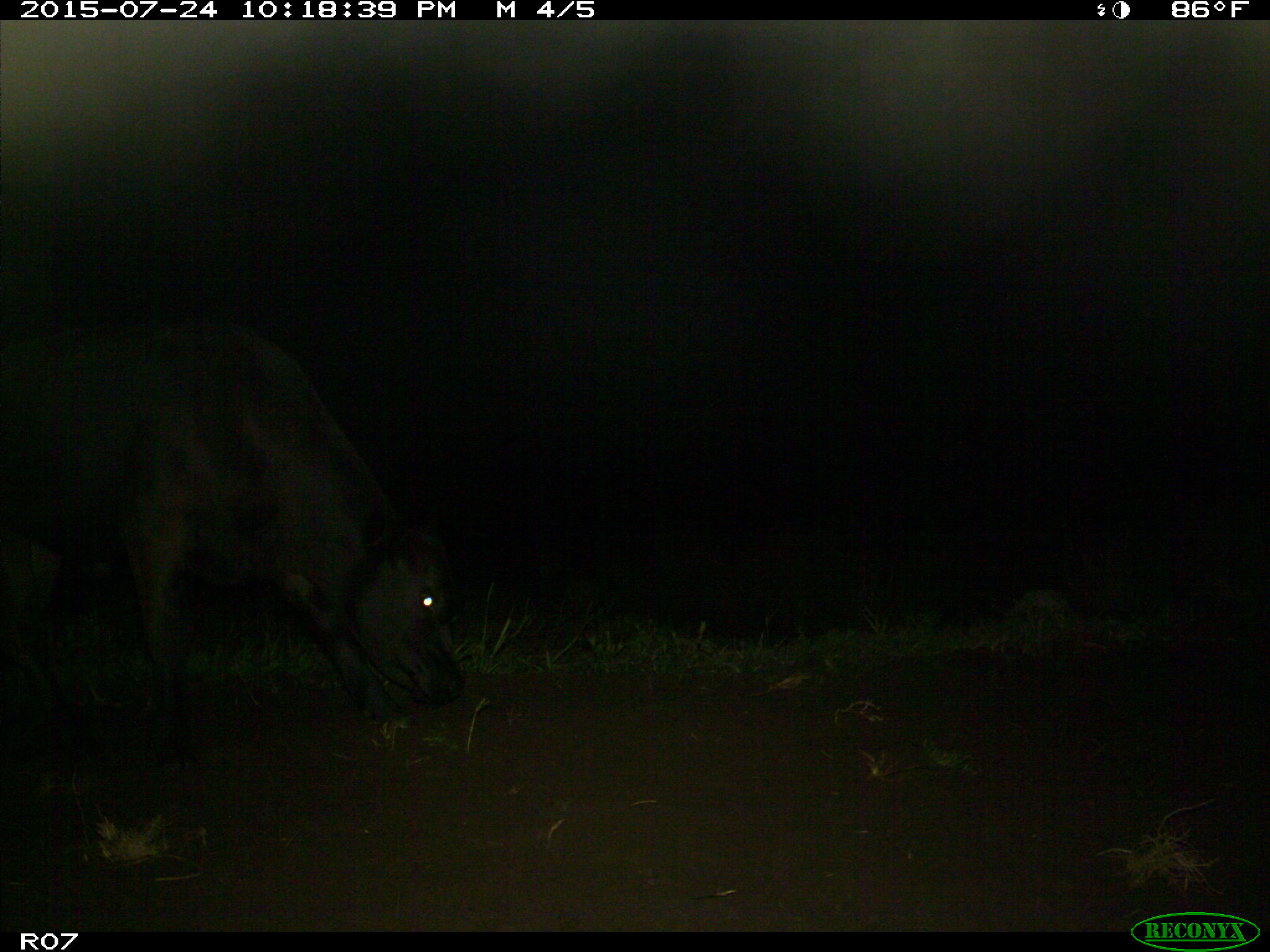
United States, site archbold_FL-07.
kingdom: Animalia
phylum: Chordata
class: Mammalia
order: Artiodactyla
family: Bovidae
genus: Bos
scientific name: Bos taurus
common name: domestic cow